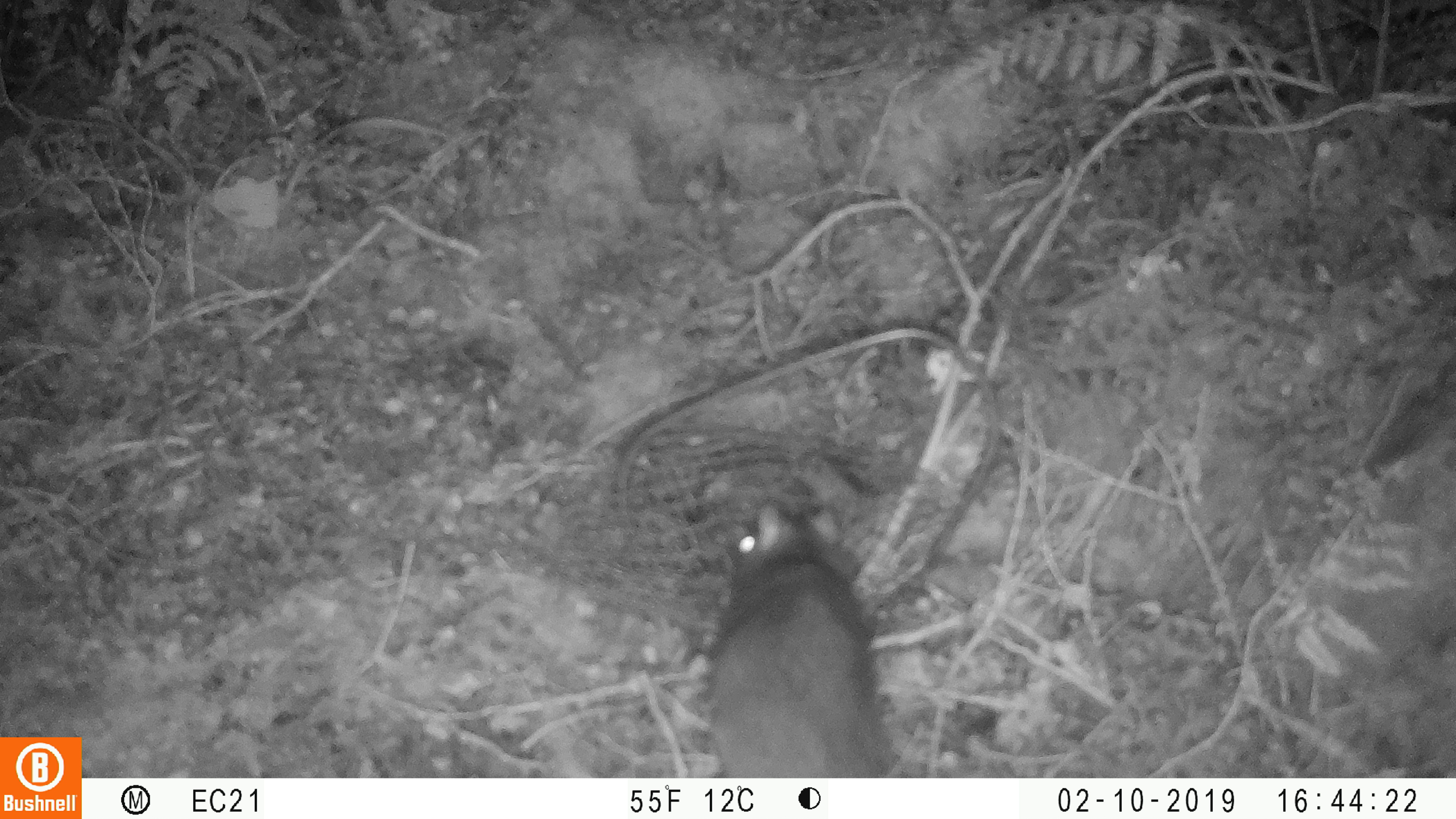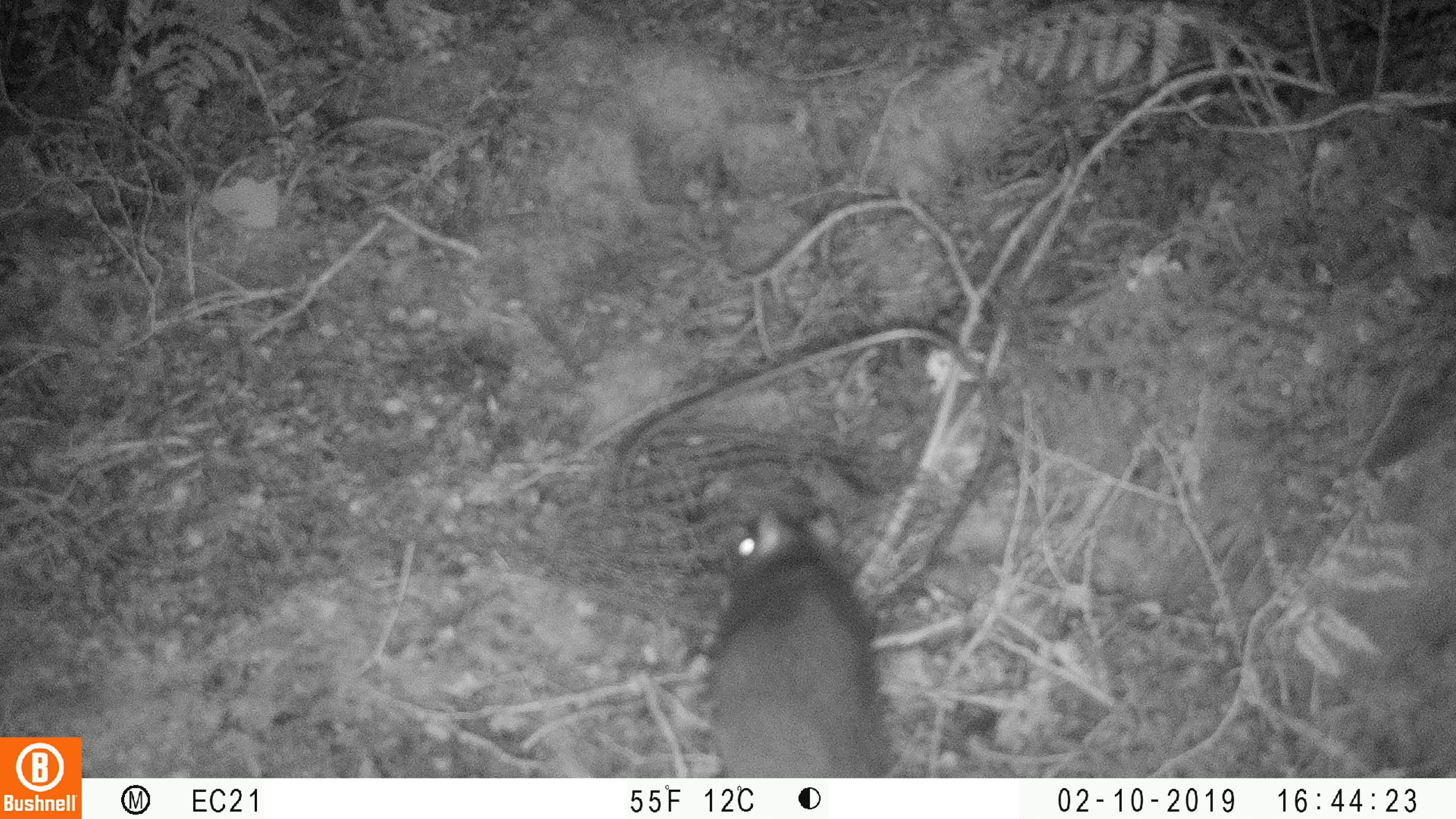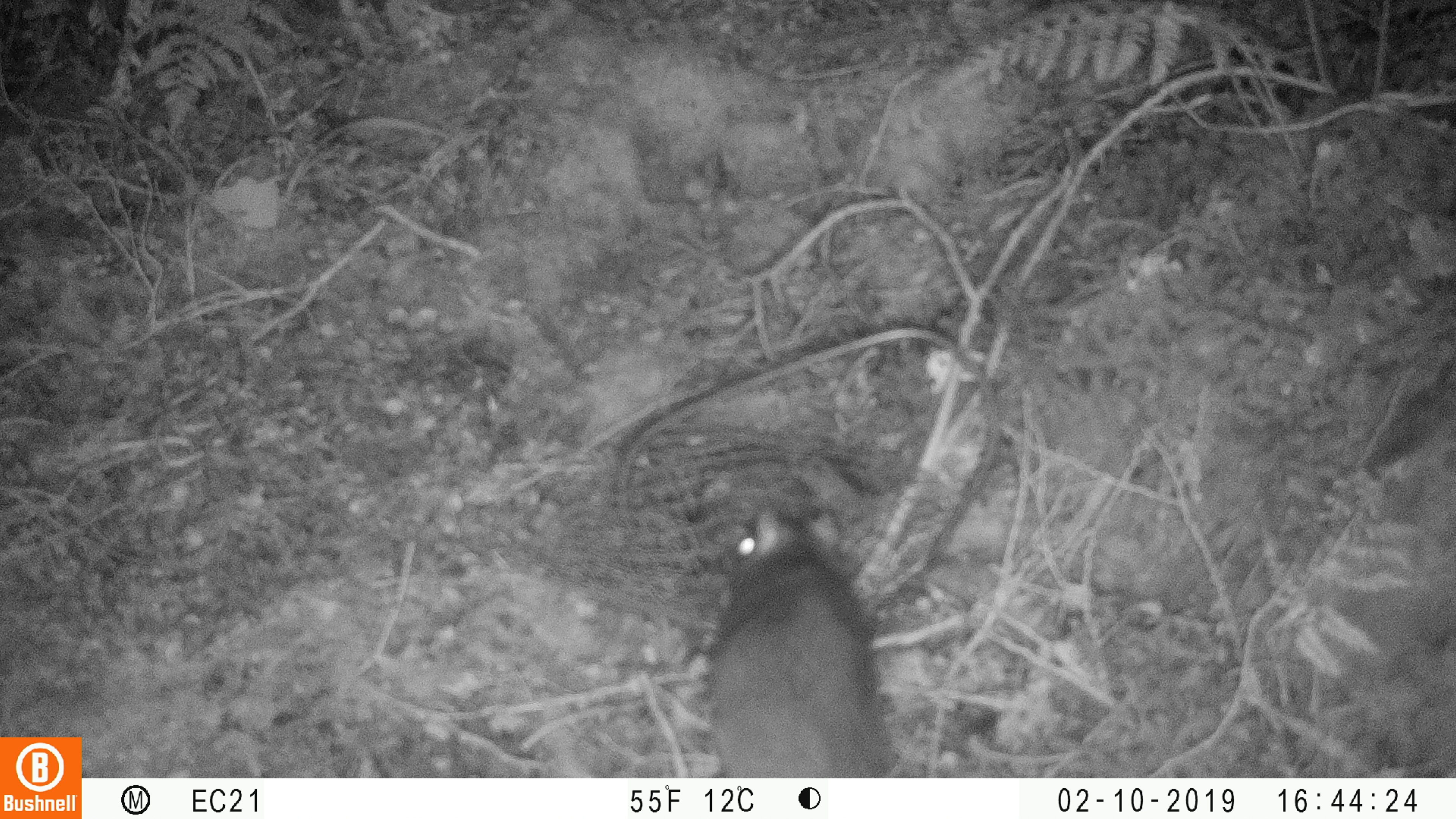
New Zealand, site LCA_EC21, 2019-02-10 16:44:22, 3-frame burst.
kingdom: Animalia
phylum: Chordata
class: Mammalia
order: Rodentia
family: Muridae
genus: Rattus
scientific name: Rattus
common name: rat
Rat (Rattus).